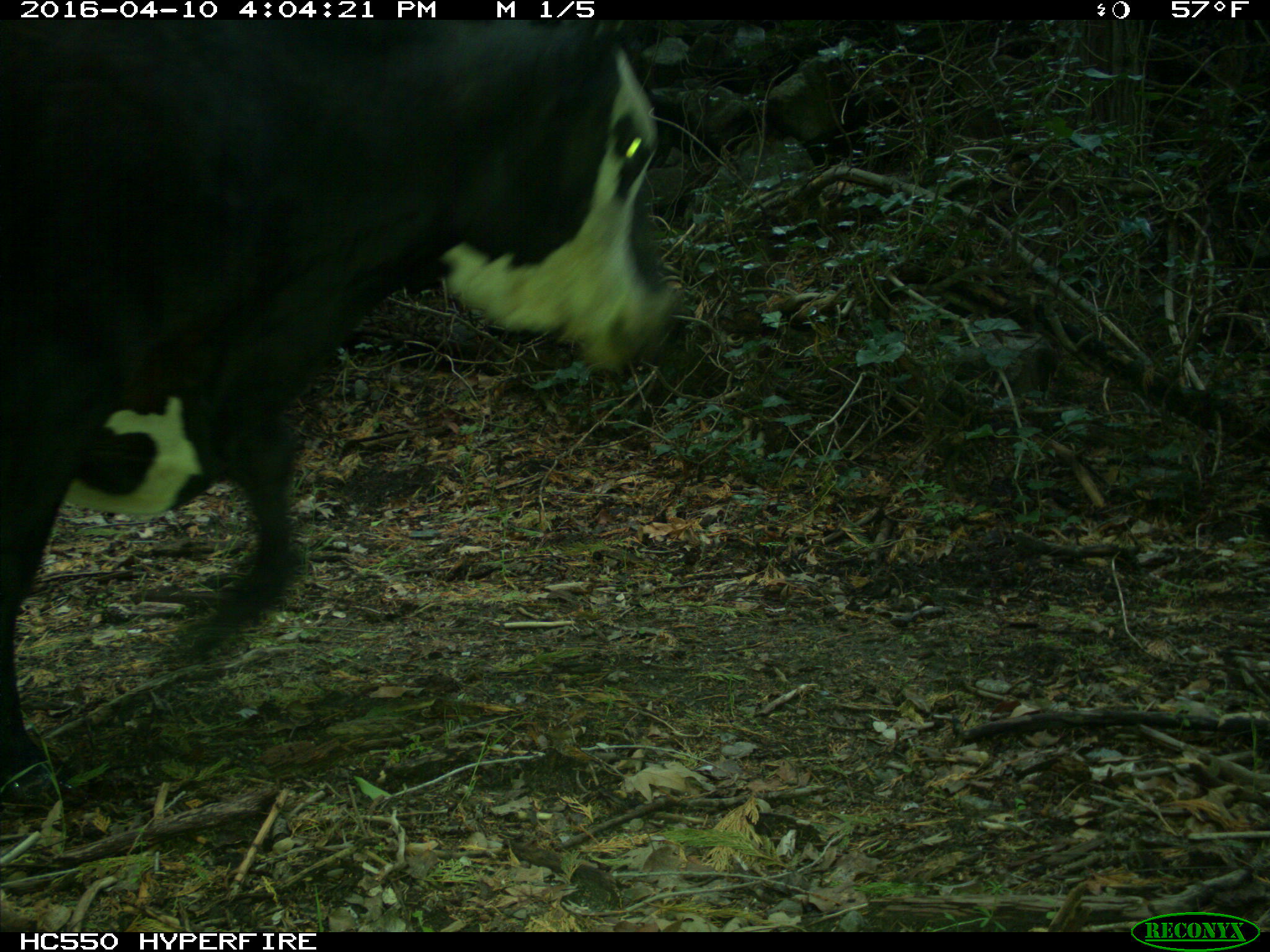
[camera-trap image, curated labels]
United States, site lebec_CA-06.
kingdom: Animalia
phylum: Chordata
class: Mammalia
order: Artiodactyla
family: Bovidae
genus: Bos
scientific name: Bos taurus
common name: domestic cow